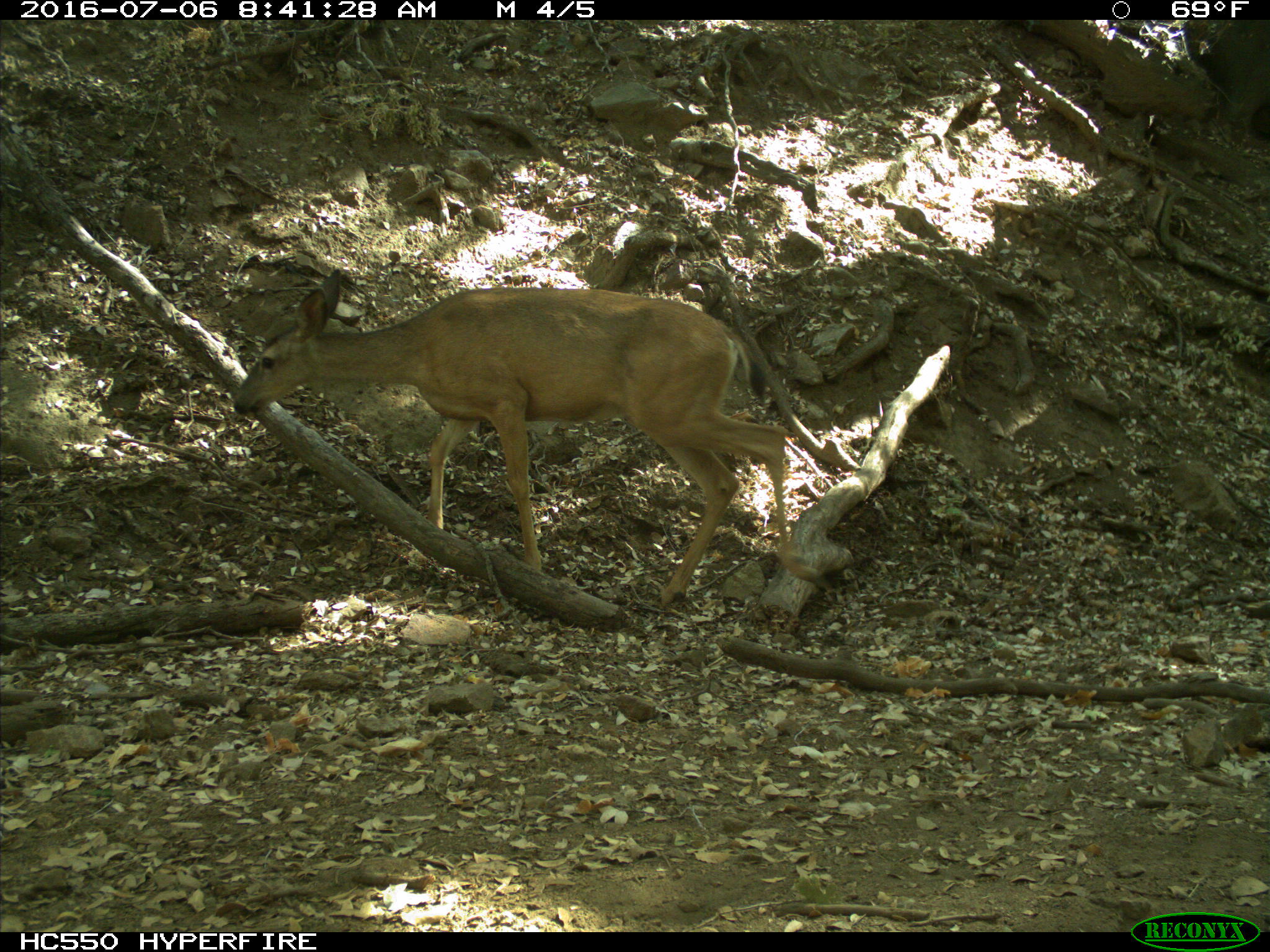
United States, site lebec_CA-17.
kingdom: Animalia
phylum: Chordata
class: Mammalia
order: Artiodactyla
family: Cervidae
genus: Odocoileus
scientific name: Odocoileus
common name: deer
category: unidentified deer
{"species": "unidentified deer (deer) (Odocoileus)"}